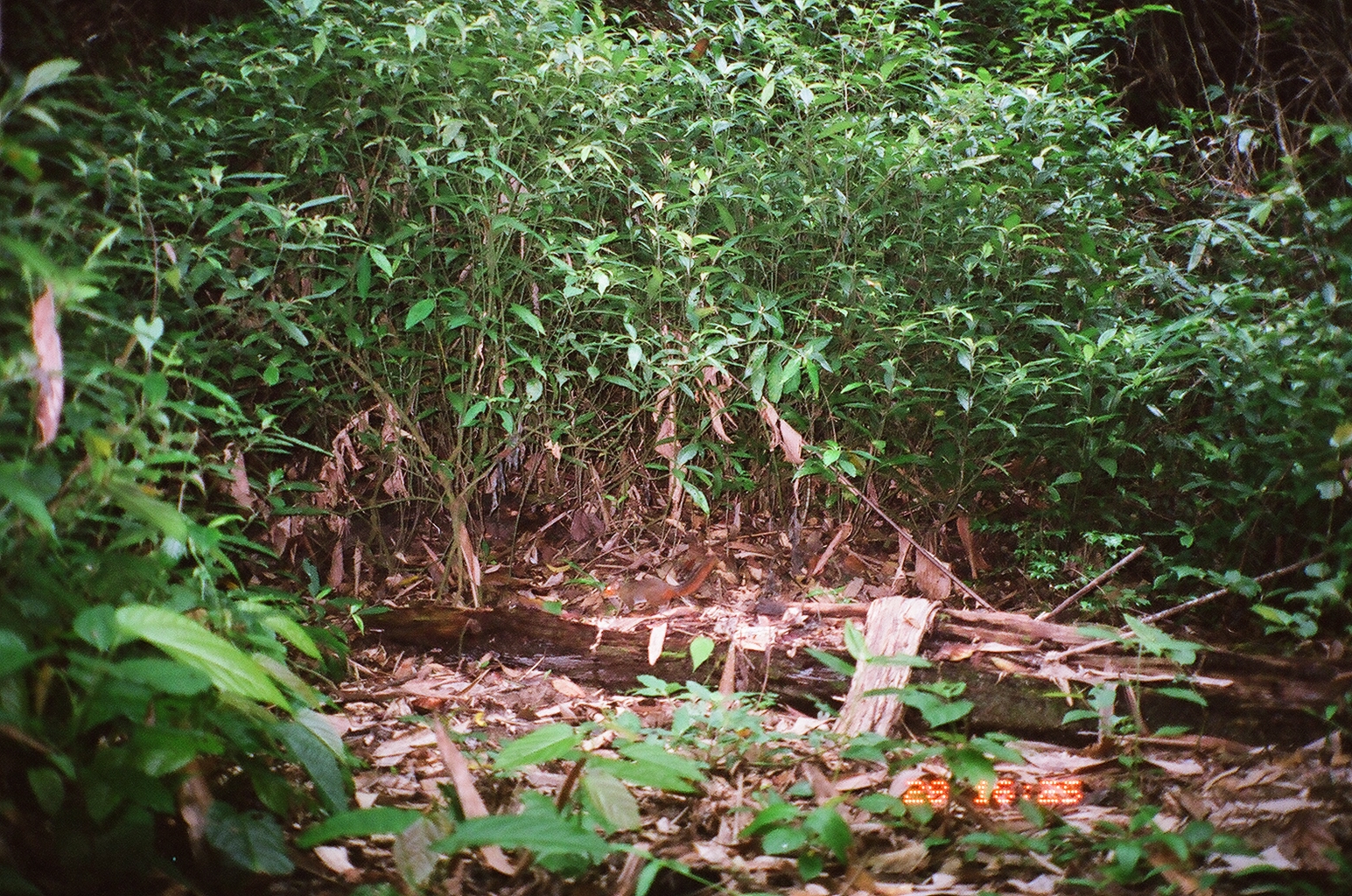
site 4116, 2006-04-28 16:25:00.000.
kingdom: Animalia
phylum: Chordata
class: Mammalia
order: Rodentia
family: Sciuridae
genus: Dremomys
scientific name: Dremomys rufigenis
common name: asian red-cheeked squirrel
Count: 1.